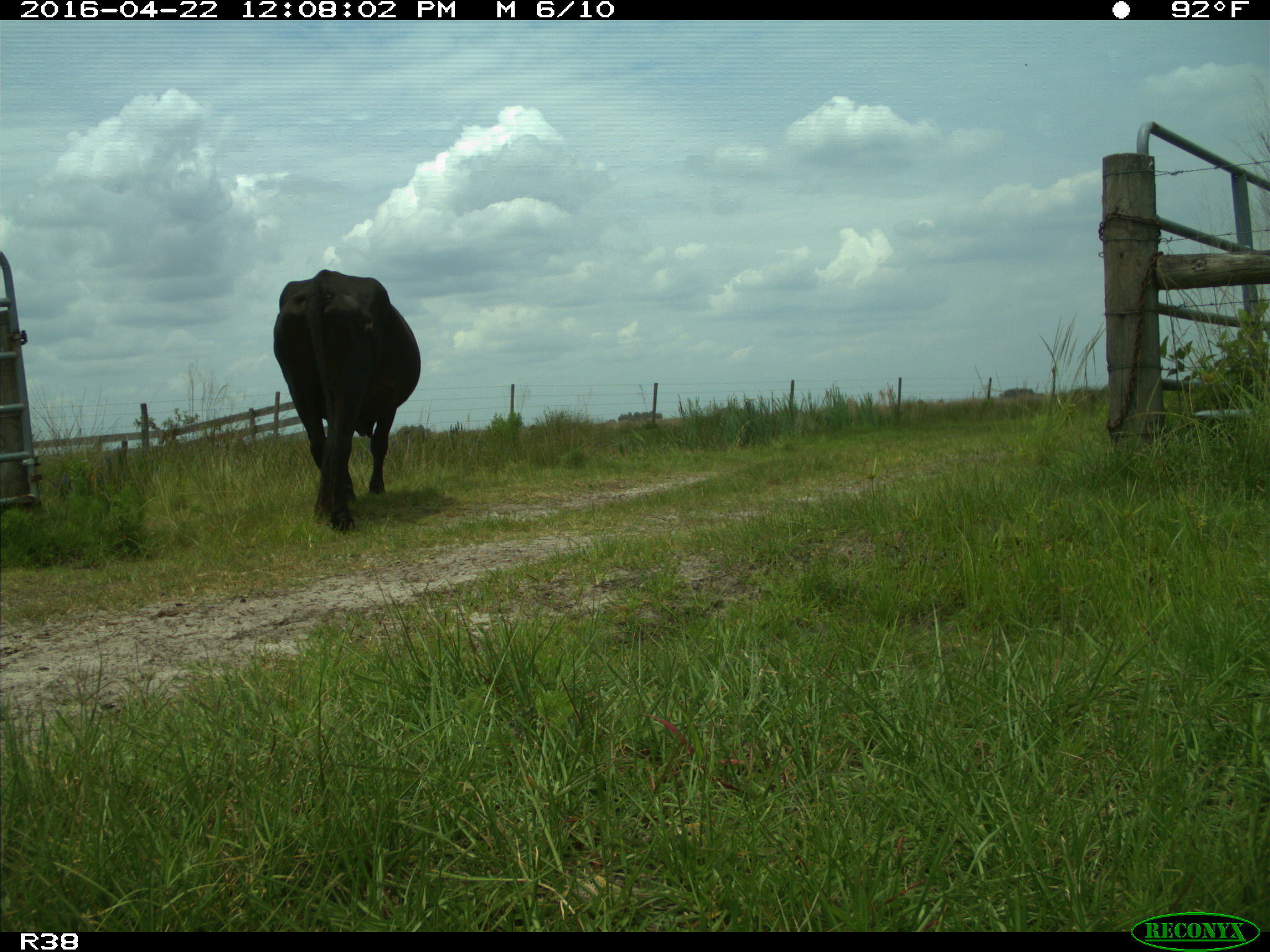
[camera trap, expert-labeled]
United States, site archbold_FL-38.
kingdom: Animalia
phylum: Chordata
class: Mammalia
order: Artiodactyla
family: Bovidae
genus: Bos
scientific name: Bos taurus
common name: domestic cow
Bos taurus (domestic cow).